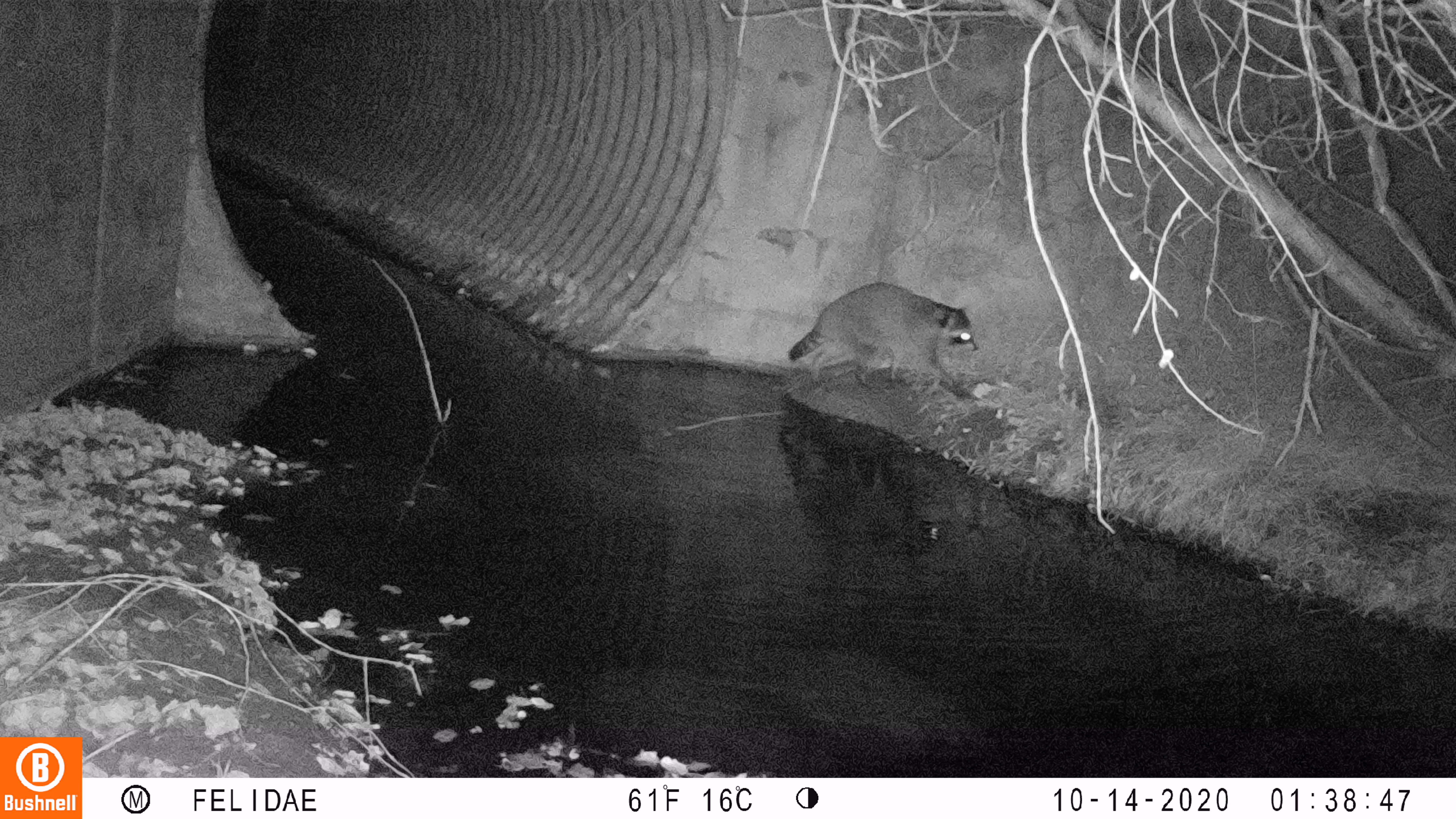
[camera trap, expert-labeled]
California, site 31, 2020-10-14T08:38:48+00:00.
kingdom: Animalia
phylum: Chordata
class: Mammalia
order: Carnivora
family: Procyonidae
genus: Procyon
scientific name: Procyon lotor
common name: raccoon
Raccoon (Procyon lotor).